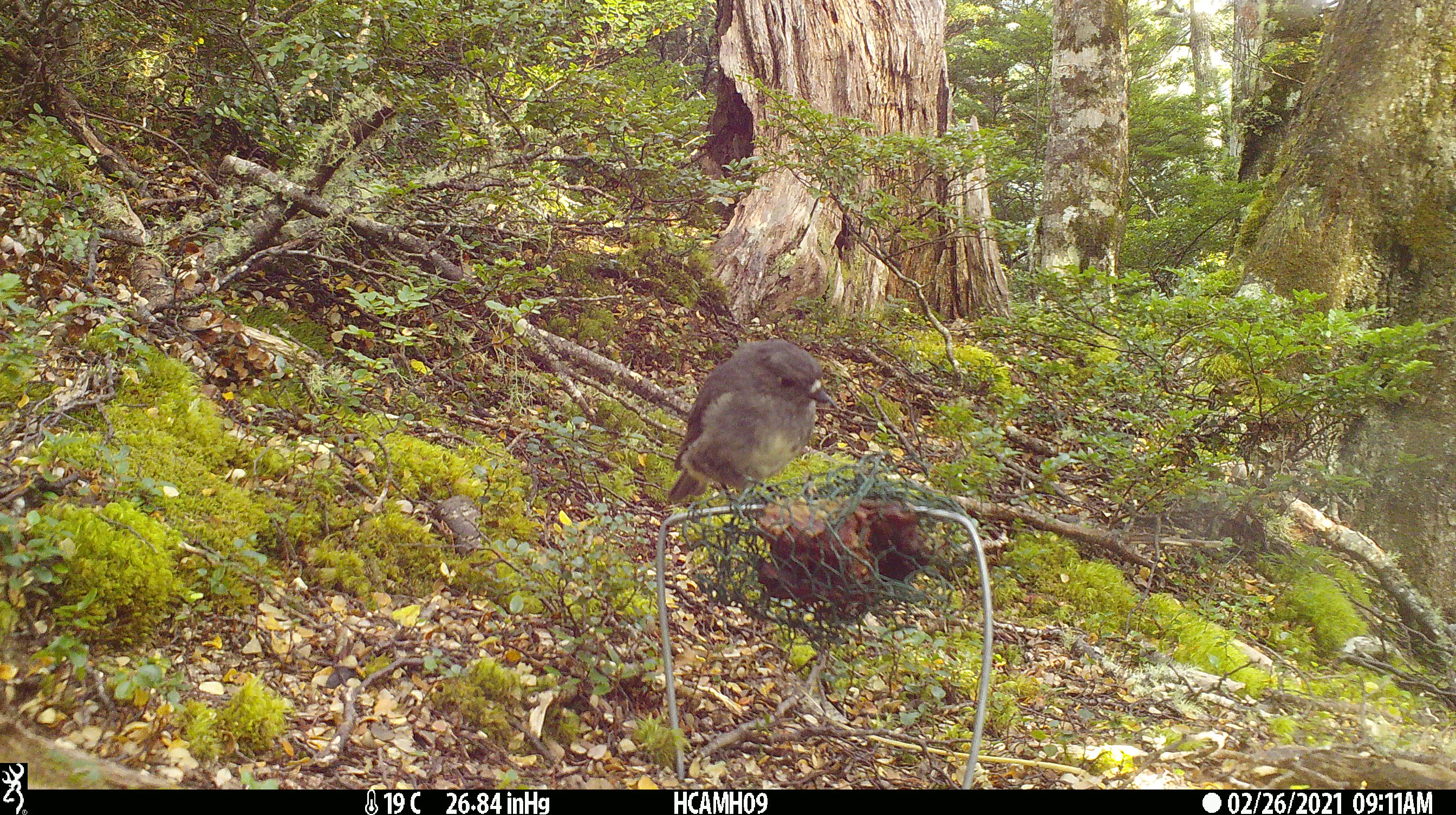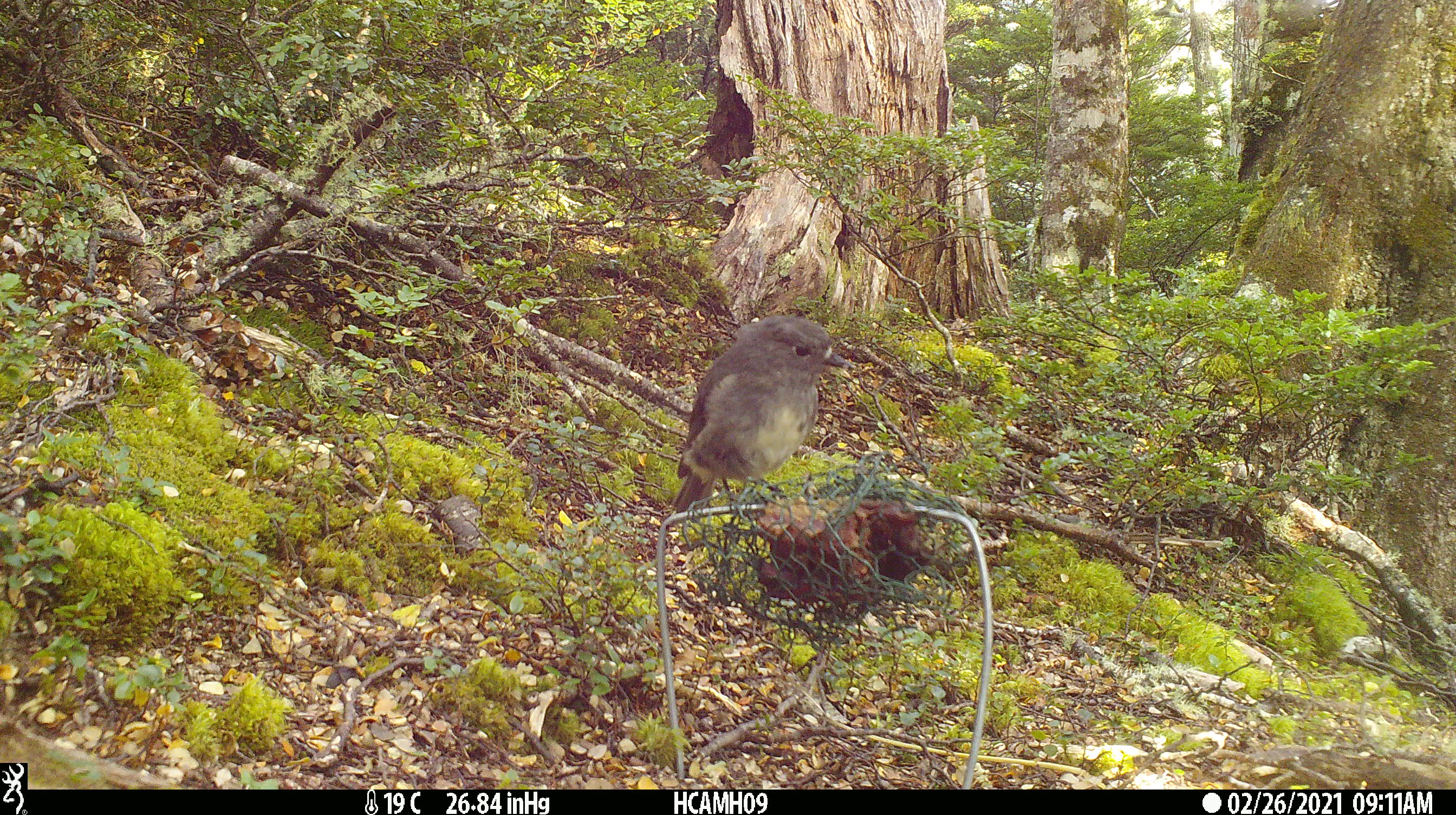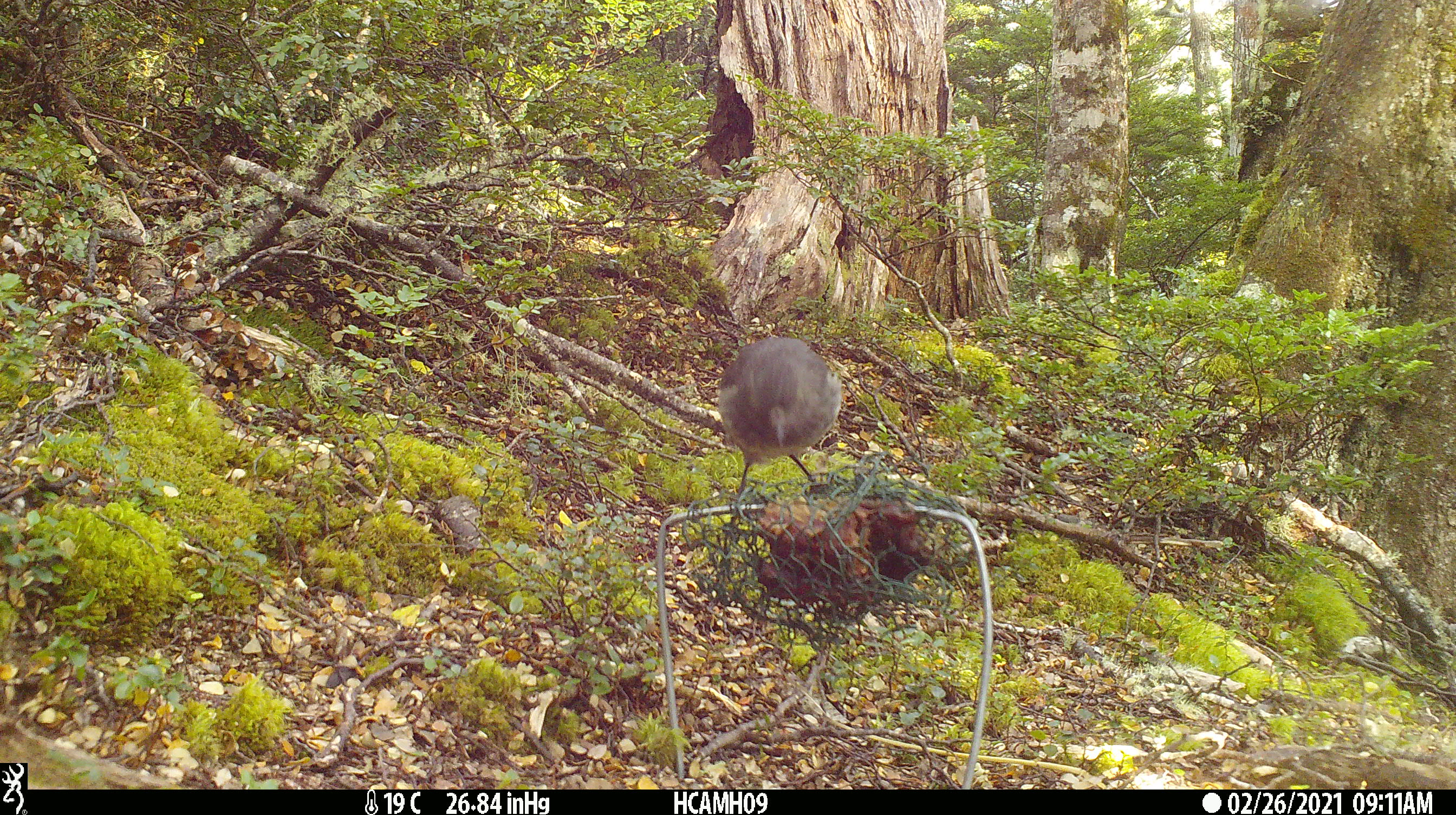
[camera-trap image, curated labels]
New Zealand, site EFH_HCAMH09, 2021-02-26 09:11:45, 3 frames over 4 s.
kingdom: Animalia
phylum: Chordata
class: Aves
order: Passeriformes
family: Petroicidae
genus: Petroica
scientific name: Petroica australis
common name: new zealand robin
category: robin